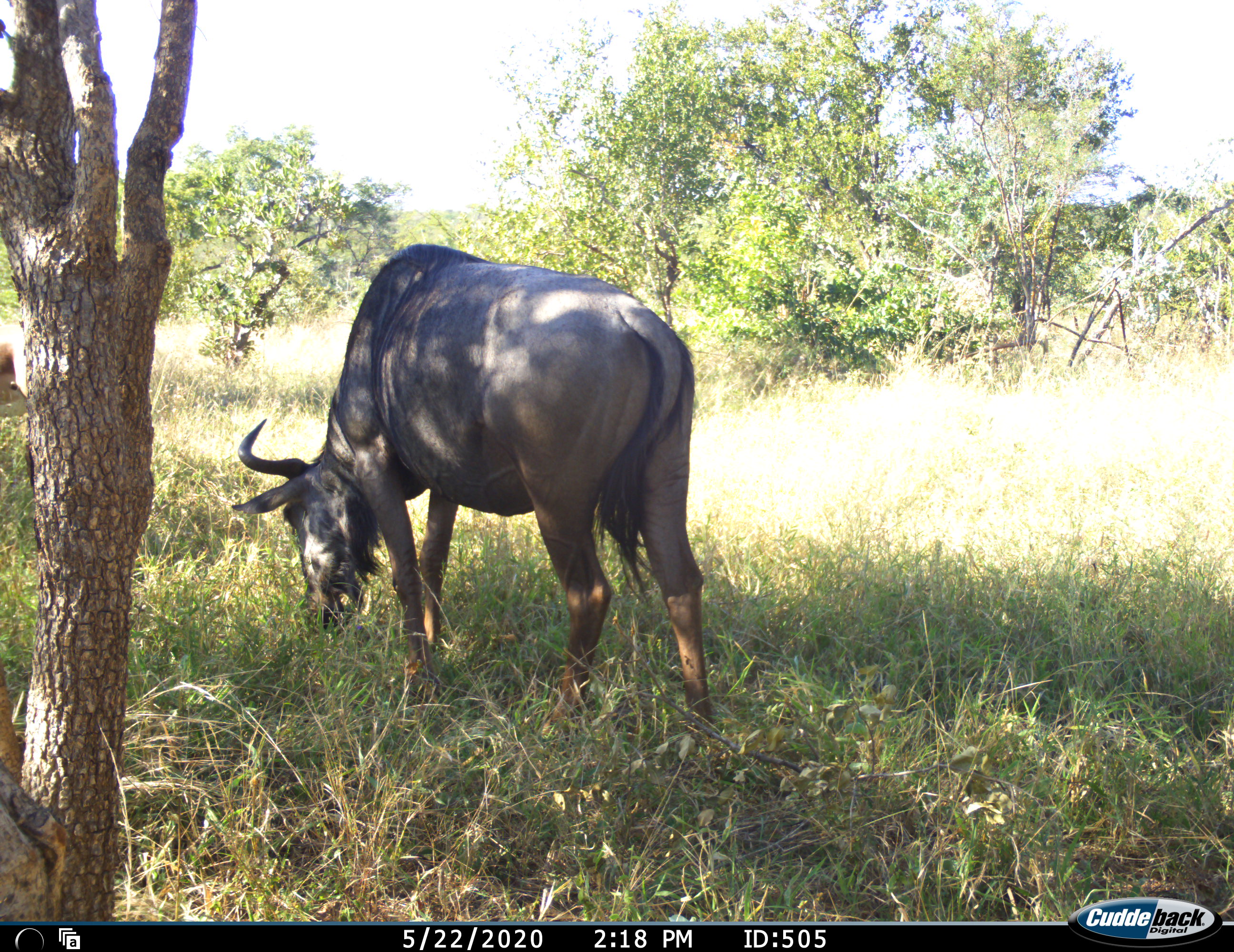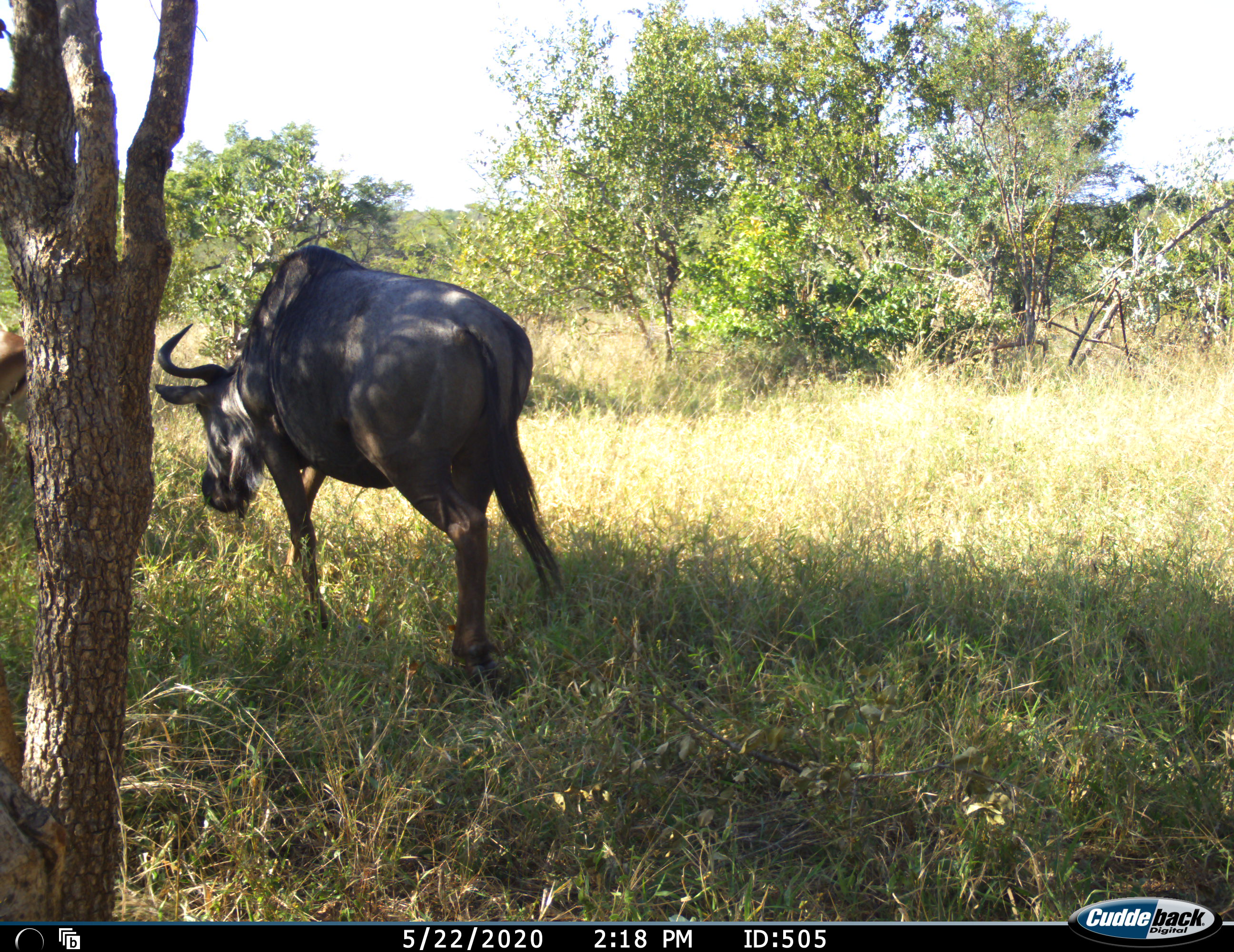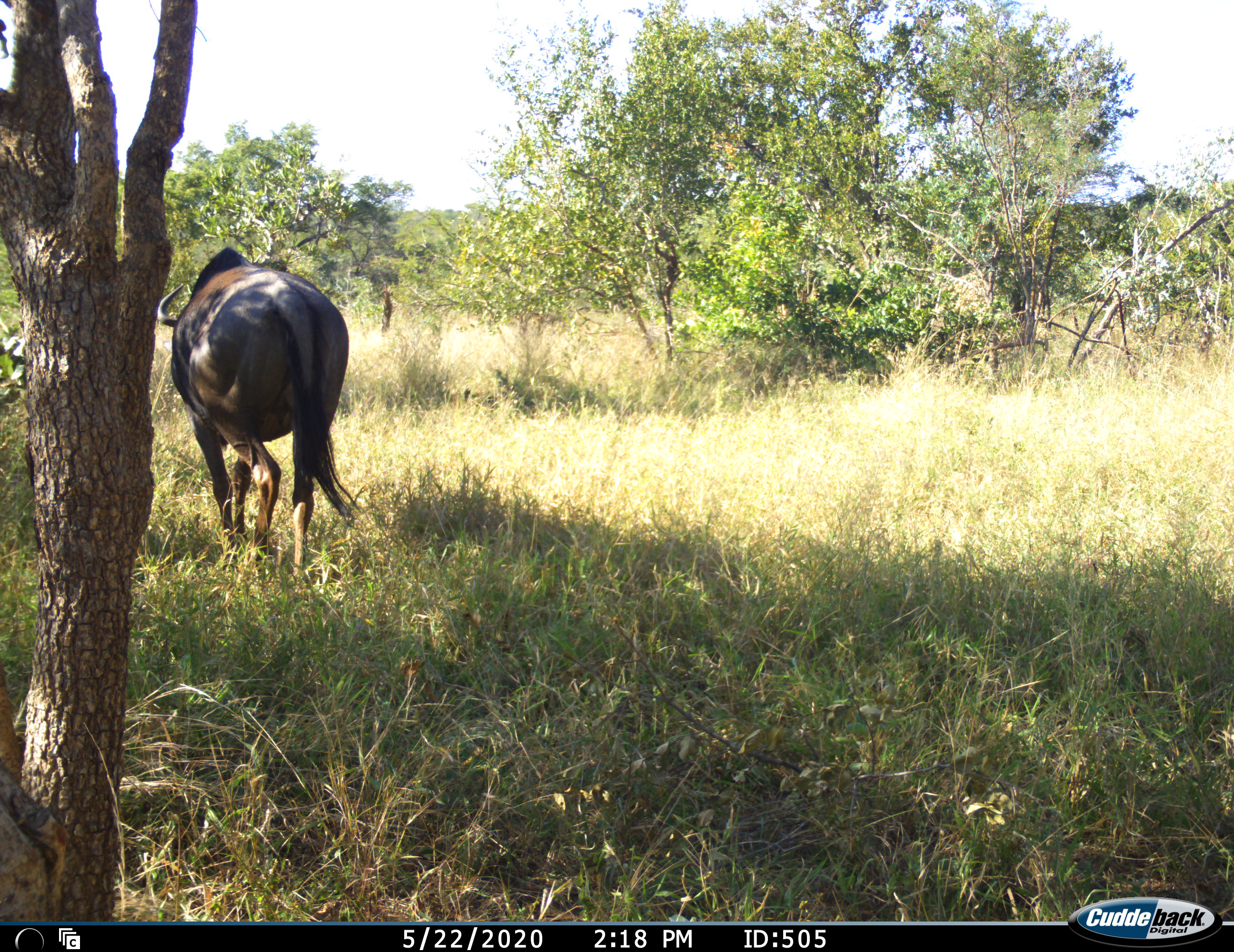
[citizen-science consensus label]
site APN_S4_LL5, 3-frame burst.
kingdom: Animalia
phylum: Chordata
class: Mammalia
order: Artiodactyla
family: Bovidae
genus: Connochaetes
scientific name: Connochaetes taurinus taurinus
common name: blue wildebeest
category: wildebeestblue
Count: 1.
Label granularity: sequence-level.